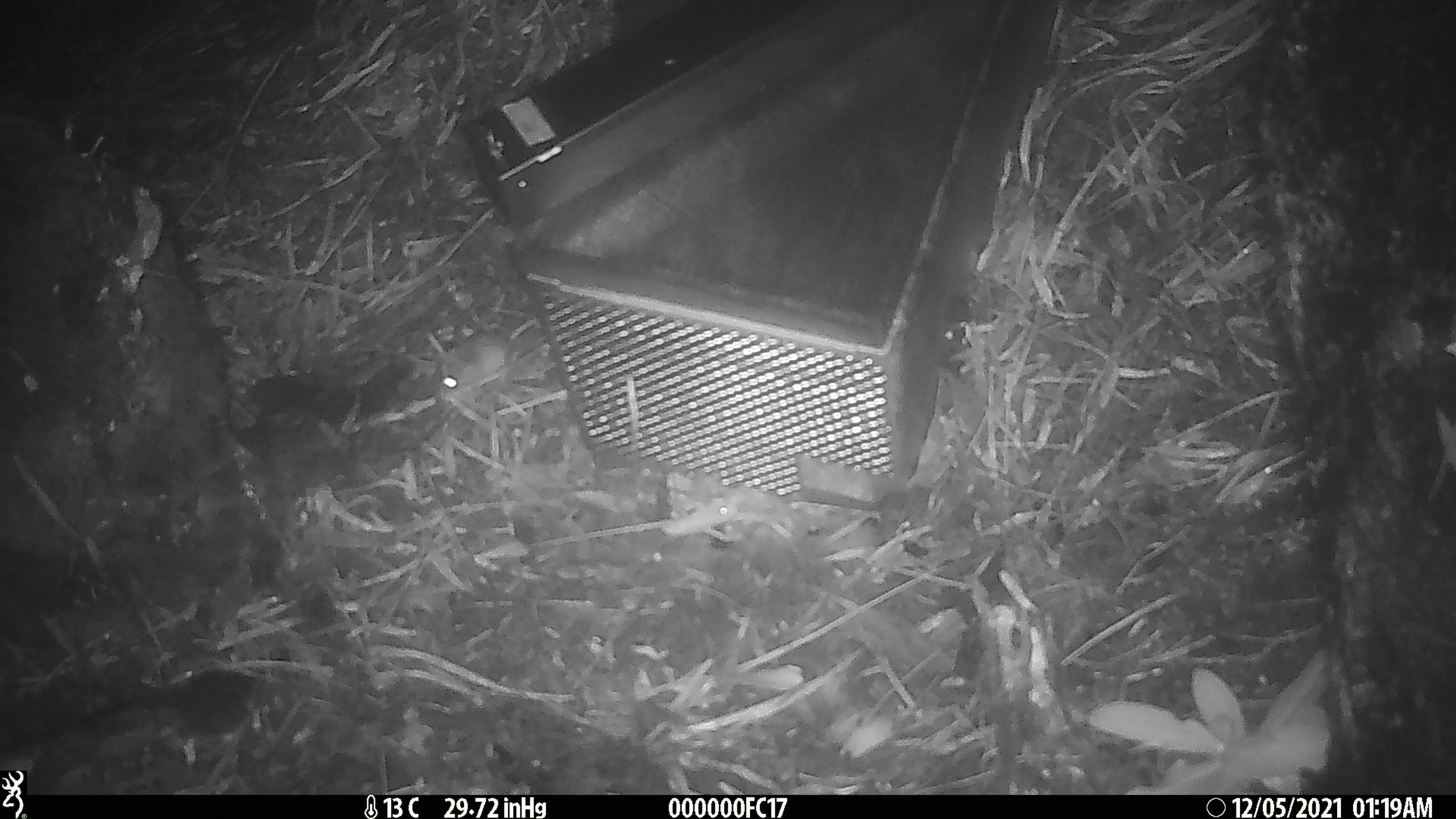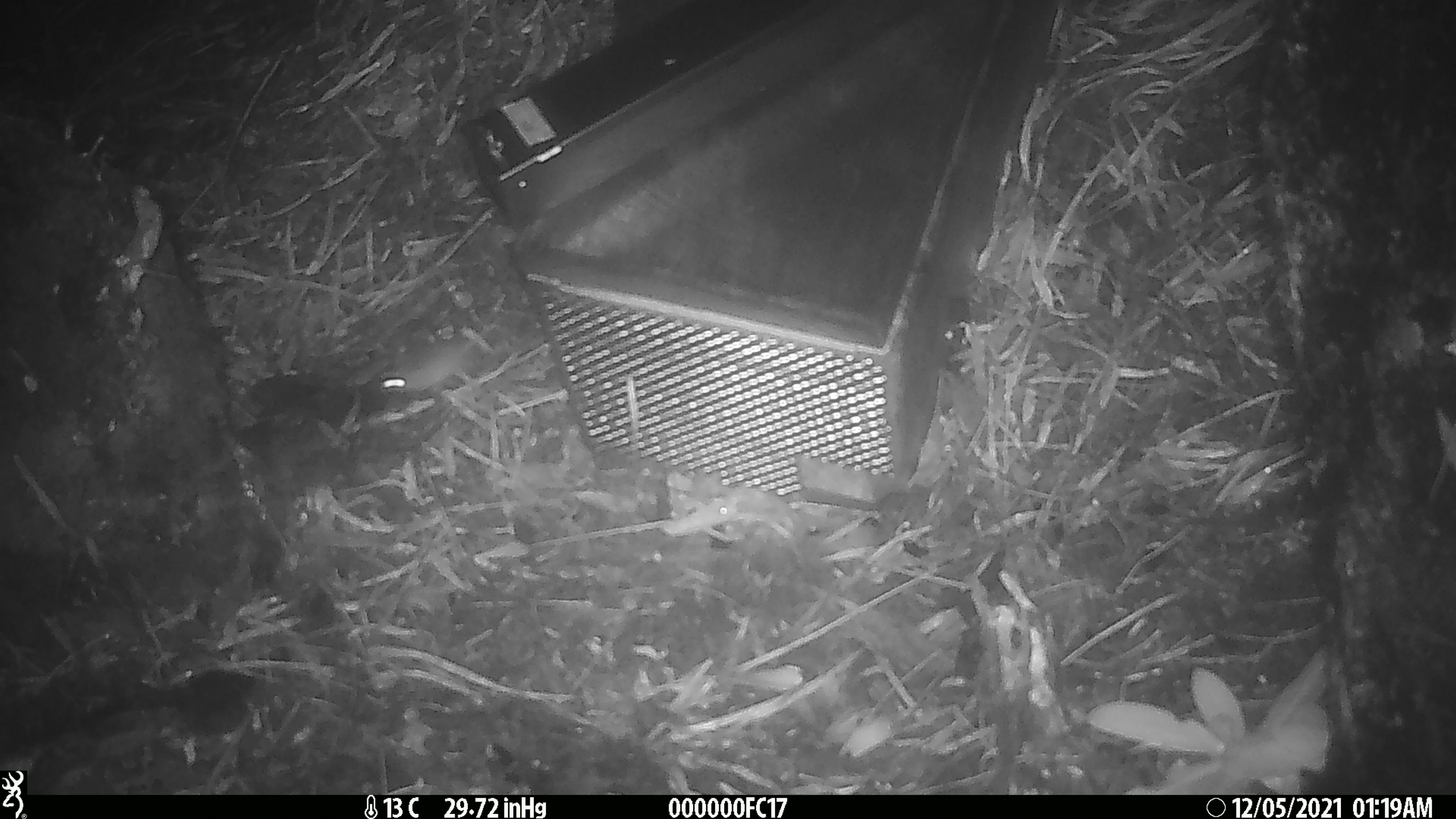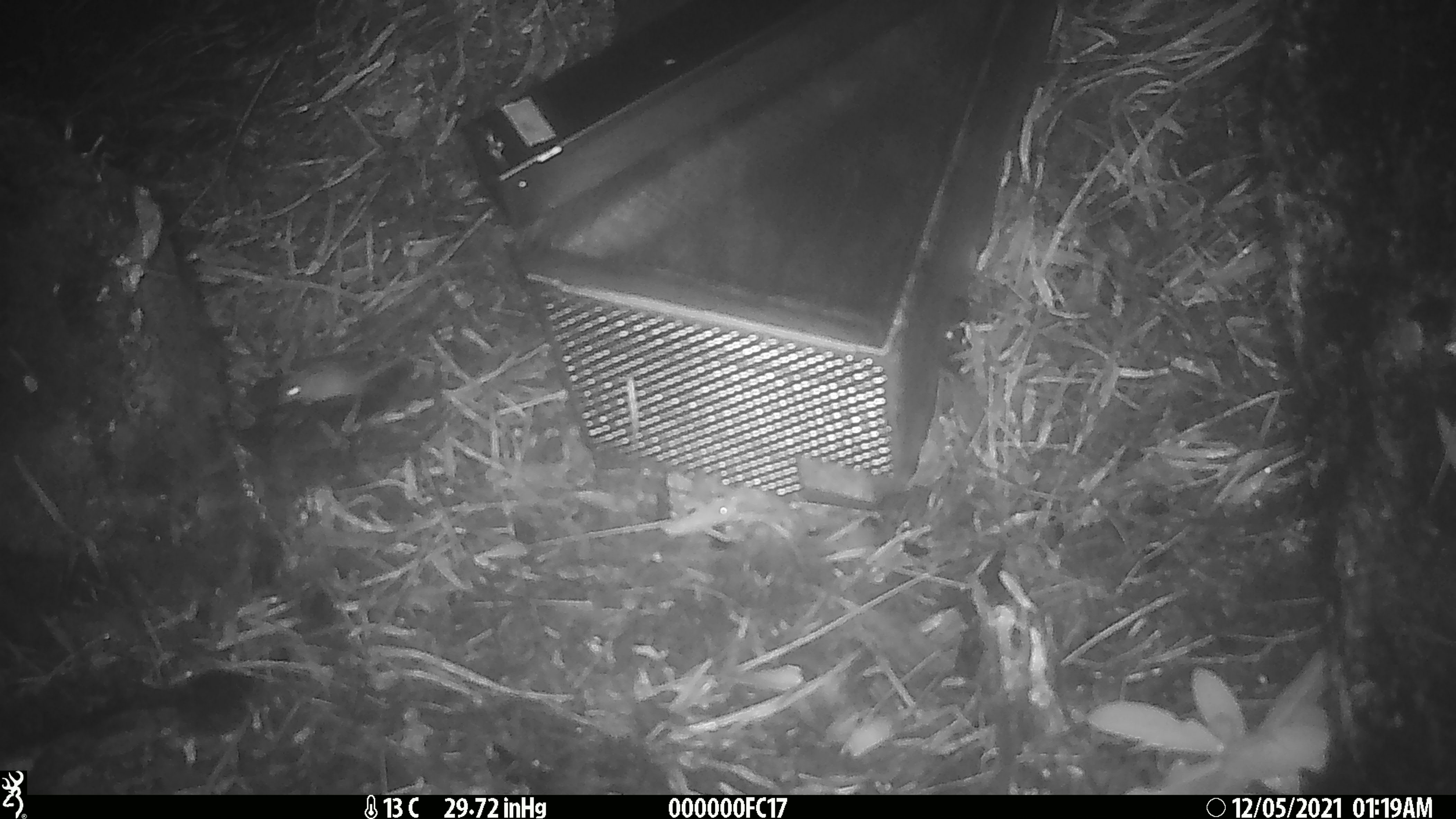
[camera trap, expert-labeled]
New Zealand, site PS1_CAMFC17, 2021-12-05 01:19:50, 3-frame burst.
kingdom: Animalia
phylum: Chordata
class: Mammalia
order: Rodentia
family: Muridae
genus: Mus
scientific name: Mus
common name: mouse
Mouse (Mus).